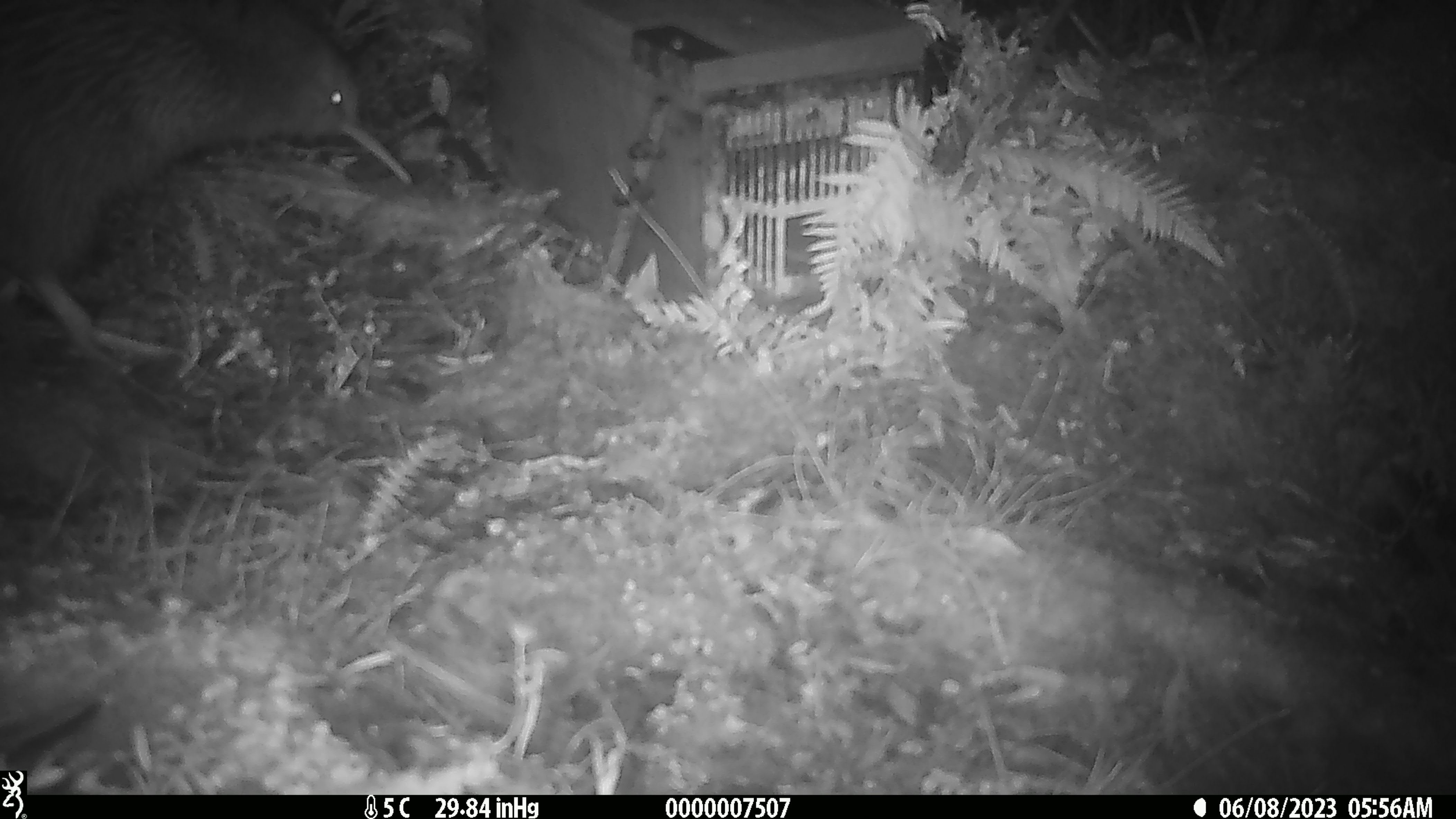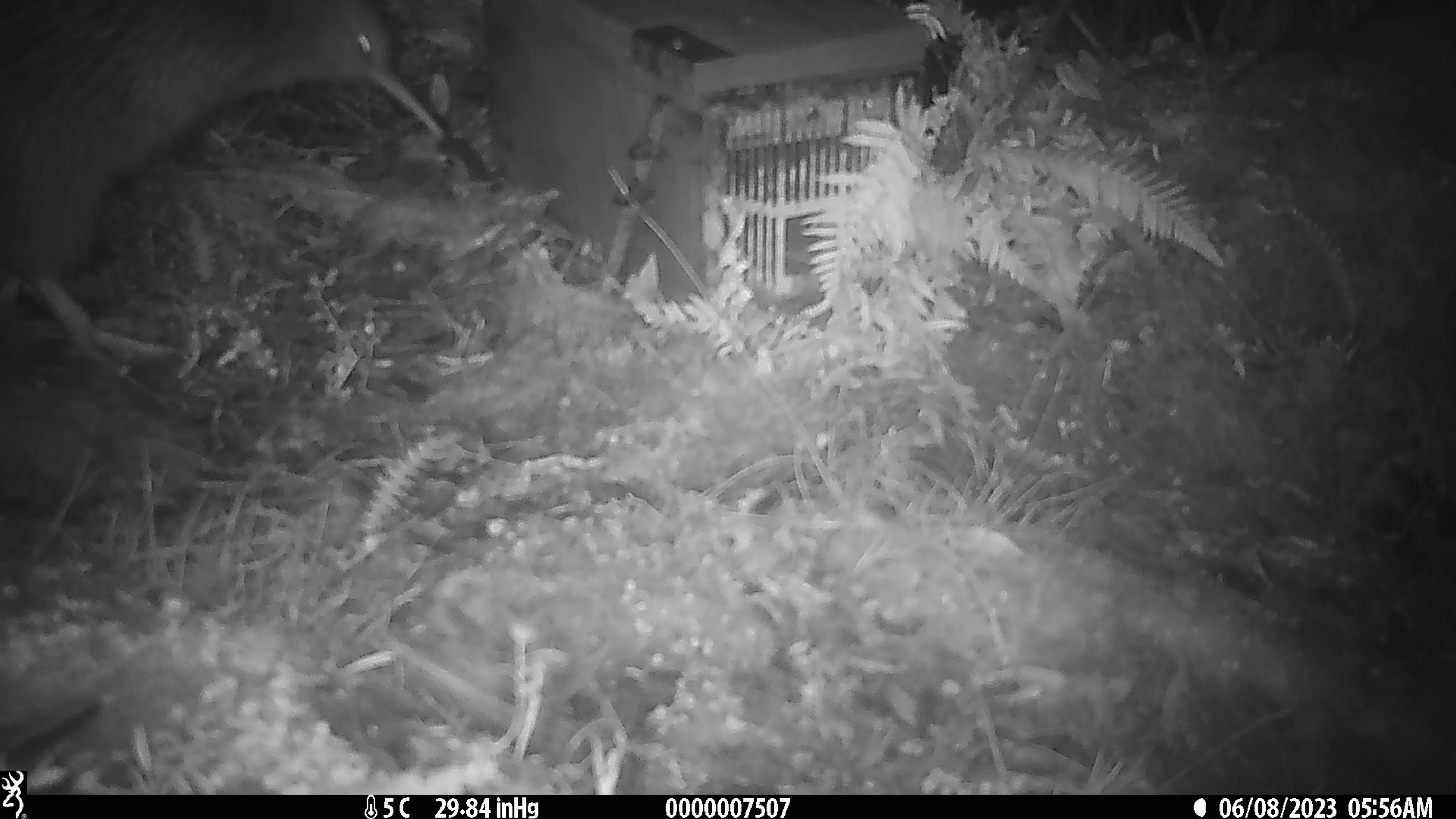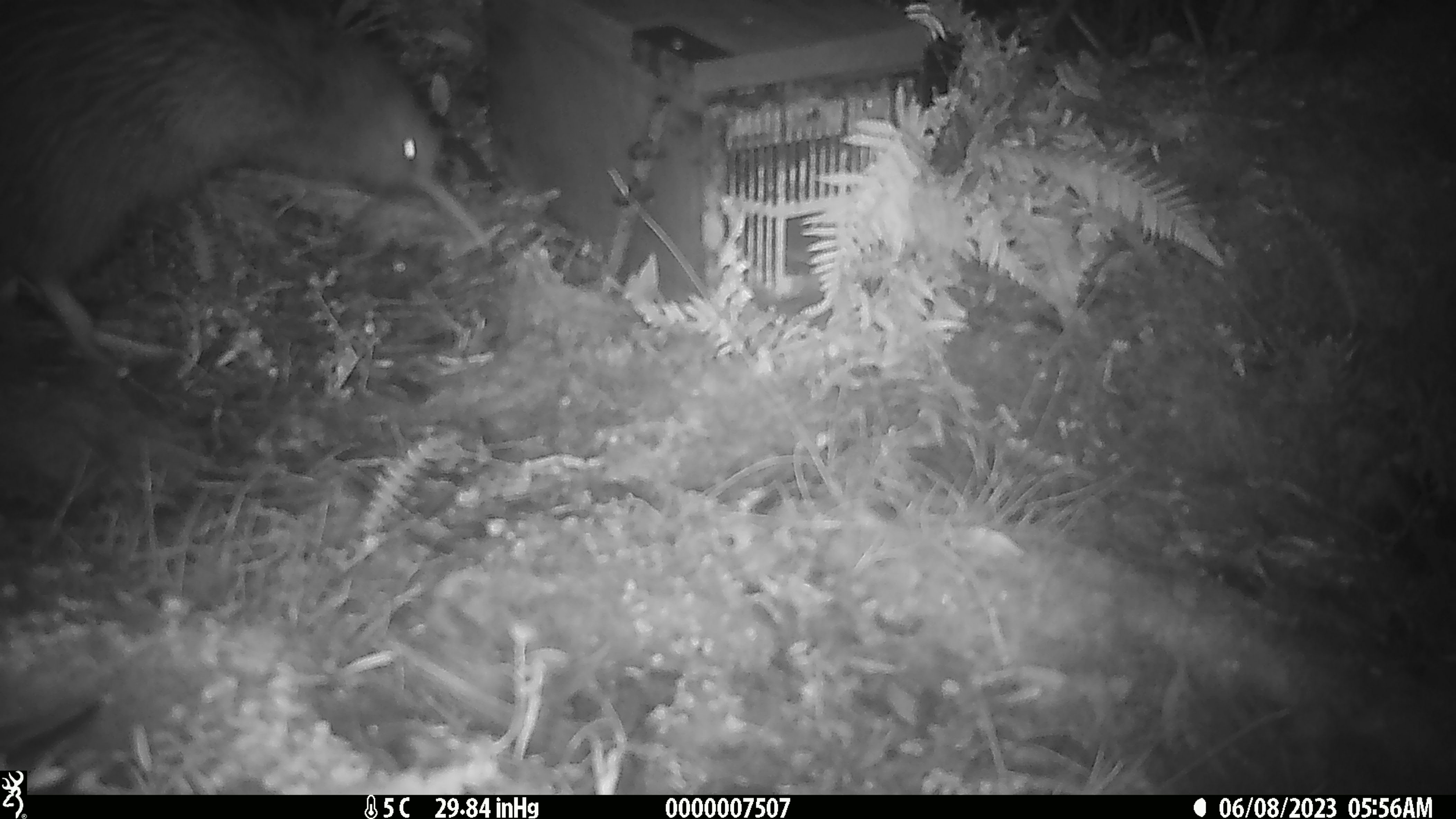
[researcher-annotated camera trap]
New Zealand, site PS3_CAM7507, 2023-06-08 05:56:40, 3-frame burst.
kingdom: Animalia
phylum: Chordata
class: Aves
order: Apterygiformes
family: Apterygidae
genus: Apteryx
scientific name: Apteryx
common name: kiwi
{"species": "kiwi (Apteryx)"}